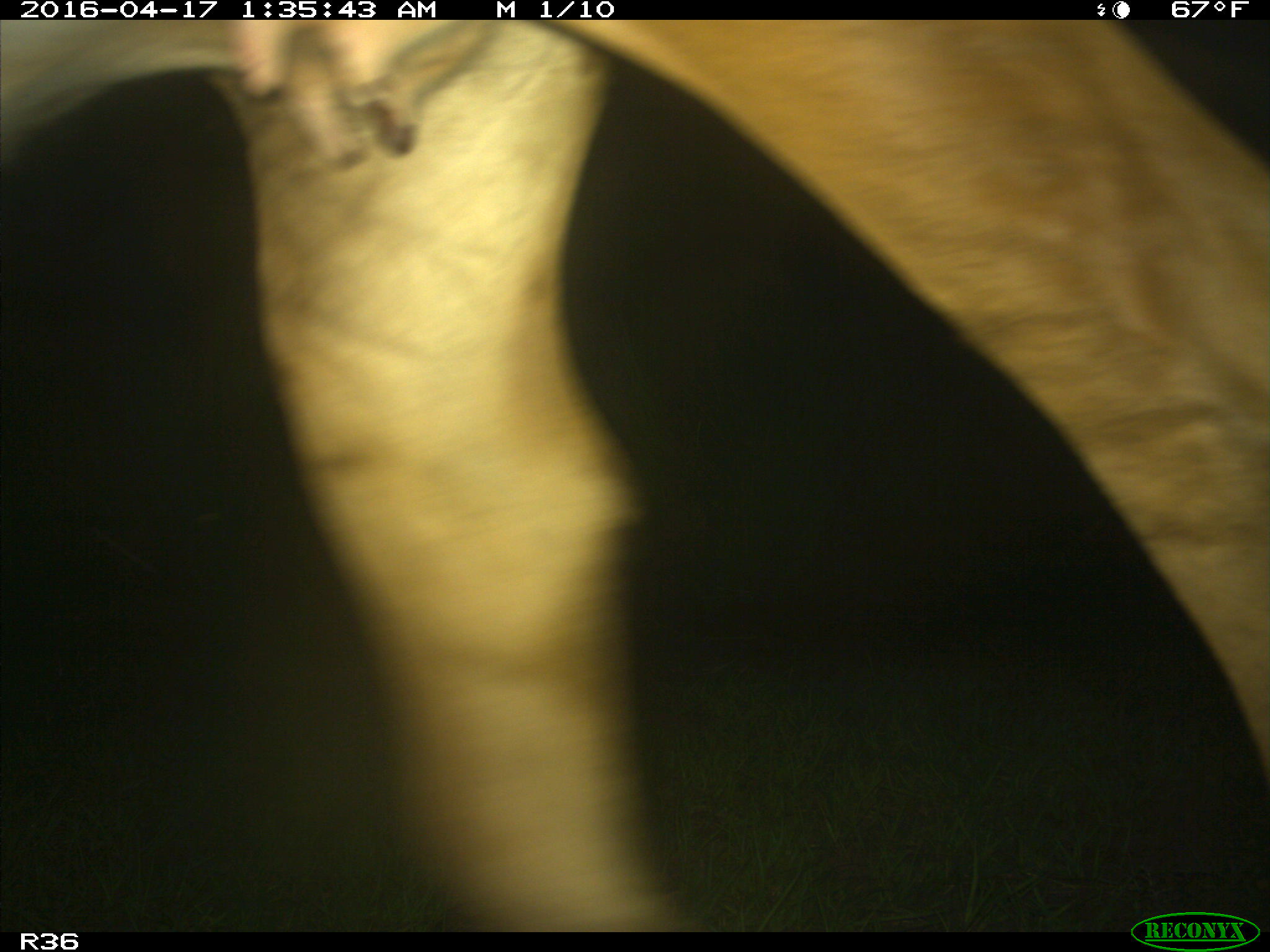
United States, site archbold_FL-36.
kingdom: Animalia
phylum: Chordata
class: Mammalia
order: Artiodactyla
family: Bovidae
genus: Bos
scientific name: Bos taurus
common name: domestic cow